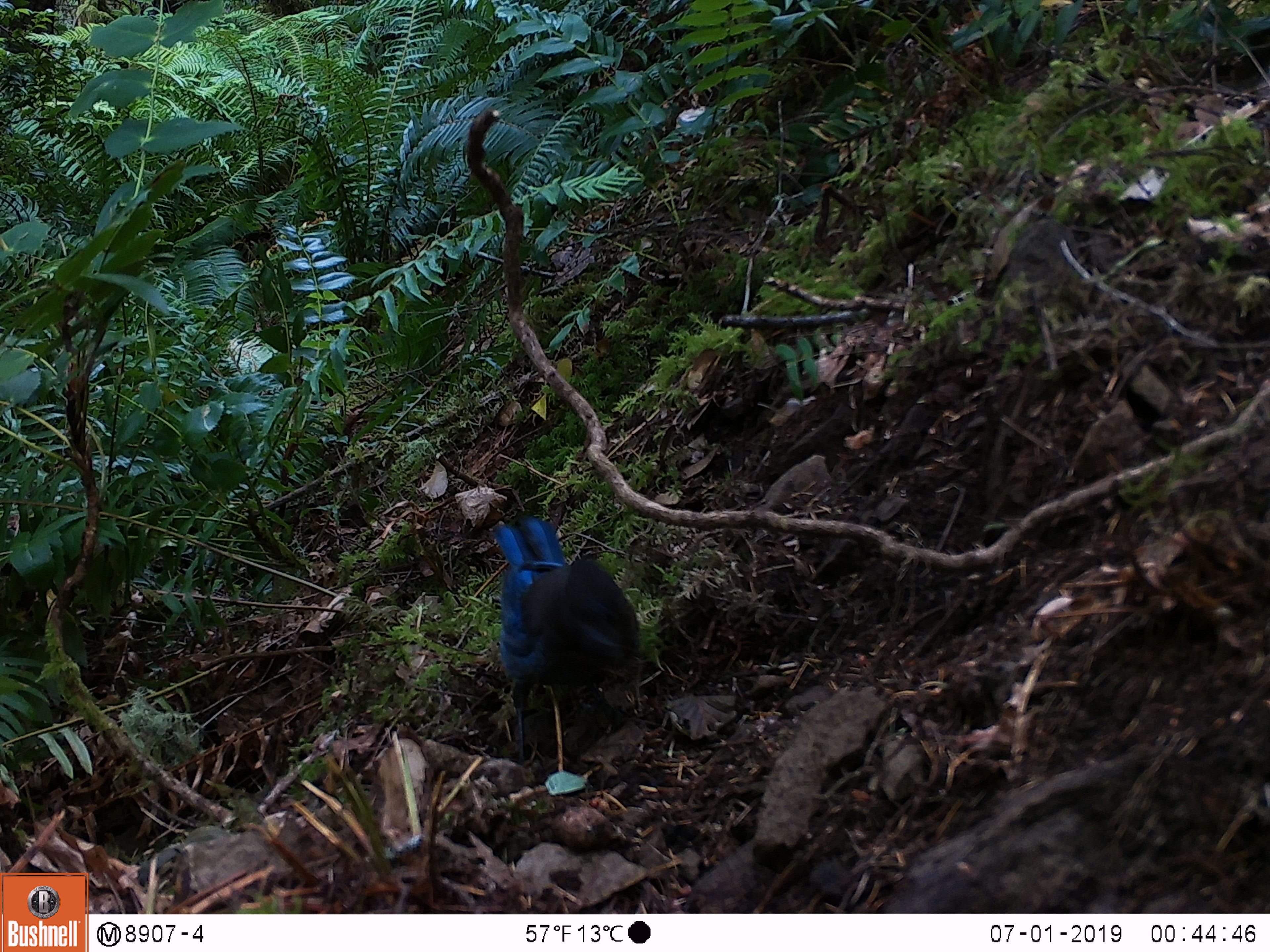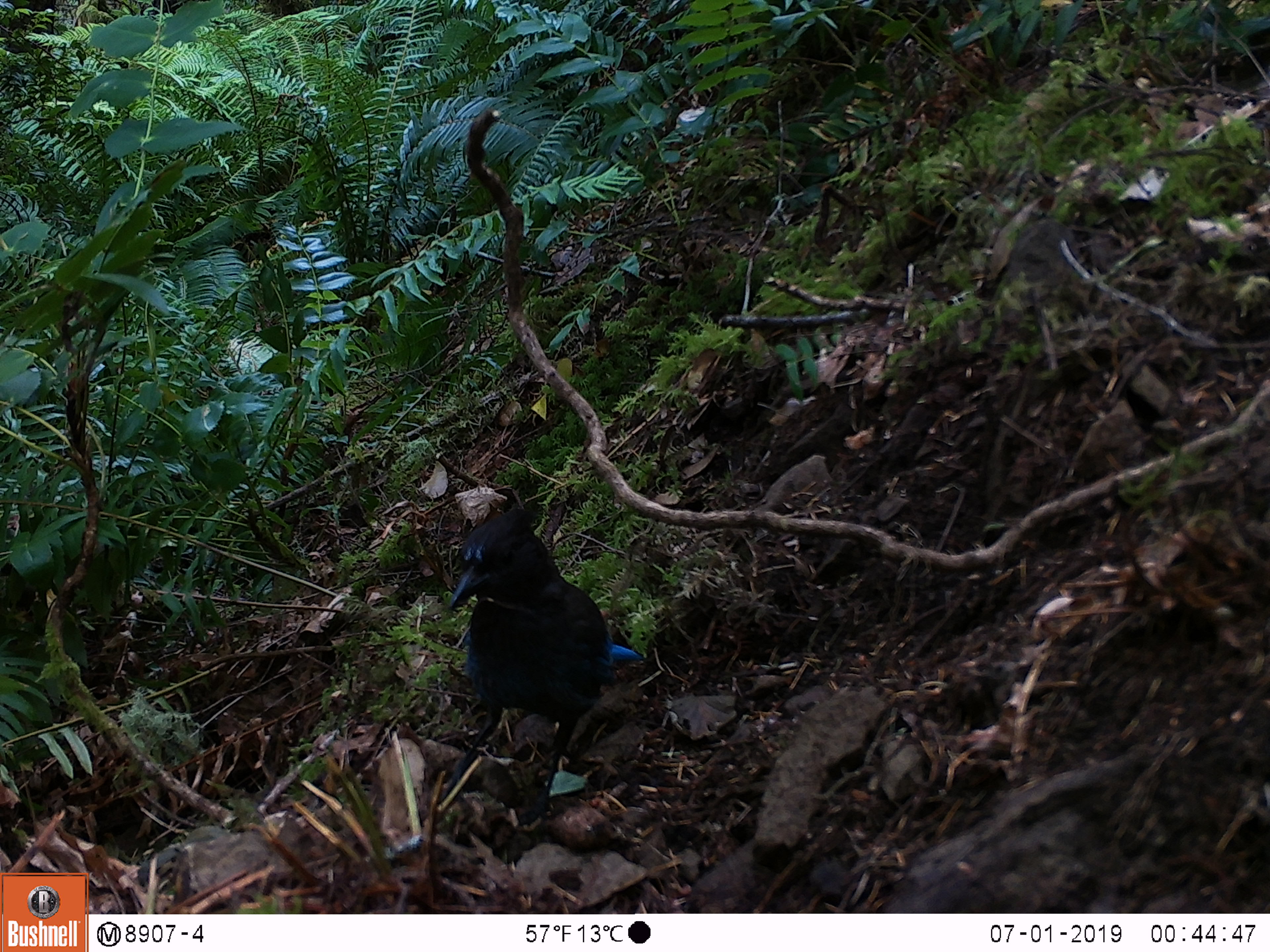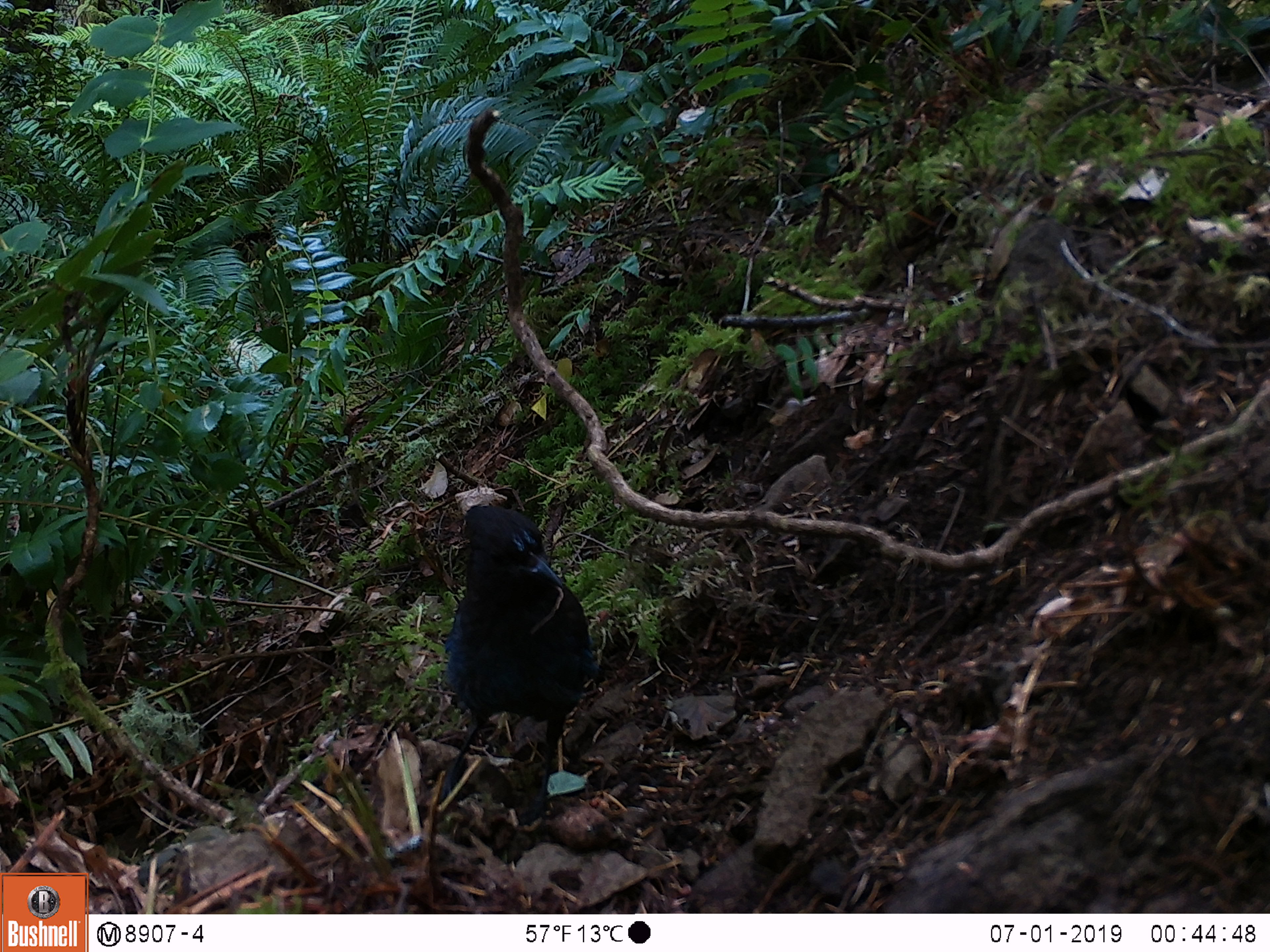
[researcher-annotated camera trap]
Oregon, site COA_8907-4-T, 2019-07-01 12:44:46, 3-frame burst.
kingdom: Animalia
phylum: Chordata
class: Aves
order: Passeriformes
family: Corvidae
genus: Cyanocitta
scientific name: Cyanocitta stelleri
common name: steller's jay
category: stellers jay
Stellers jay (steller's jay) (Cyanocitta stelleri).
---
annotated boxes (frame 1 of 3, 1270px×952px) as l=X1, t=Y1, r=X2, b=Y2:
stellers jay: l=486, t=515, r=651, b=761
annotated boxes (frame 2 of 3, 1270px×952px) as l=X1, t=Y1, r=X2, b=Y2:
stellers jay: l=438, t=506, r=658, b=759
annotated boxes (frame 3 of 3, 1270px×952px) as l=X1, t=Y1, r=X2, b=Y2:
stellers jay: l=436, t=500, r=603, b=768